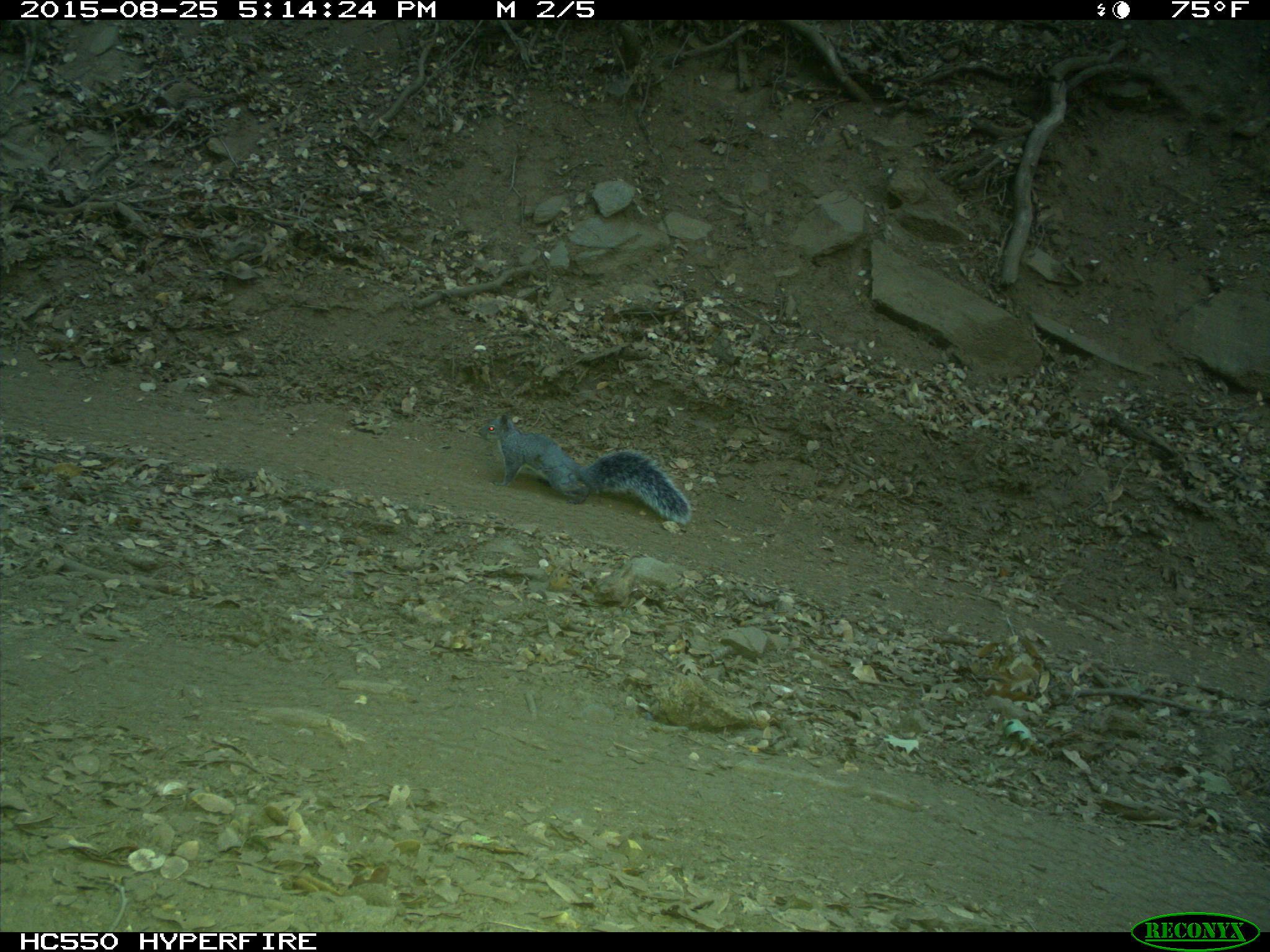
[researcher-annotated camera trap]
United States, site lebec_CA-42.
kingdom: Animalia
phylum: Chordata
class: Mammalia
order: Rodentia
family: Sciuridae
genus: Sciurus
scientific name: Sciurus carolinensis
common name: eastern gray squirrel